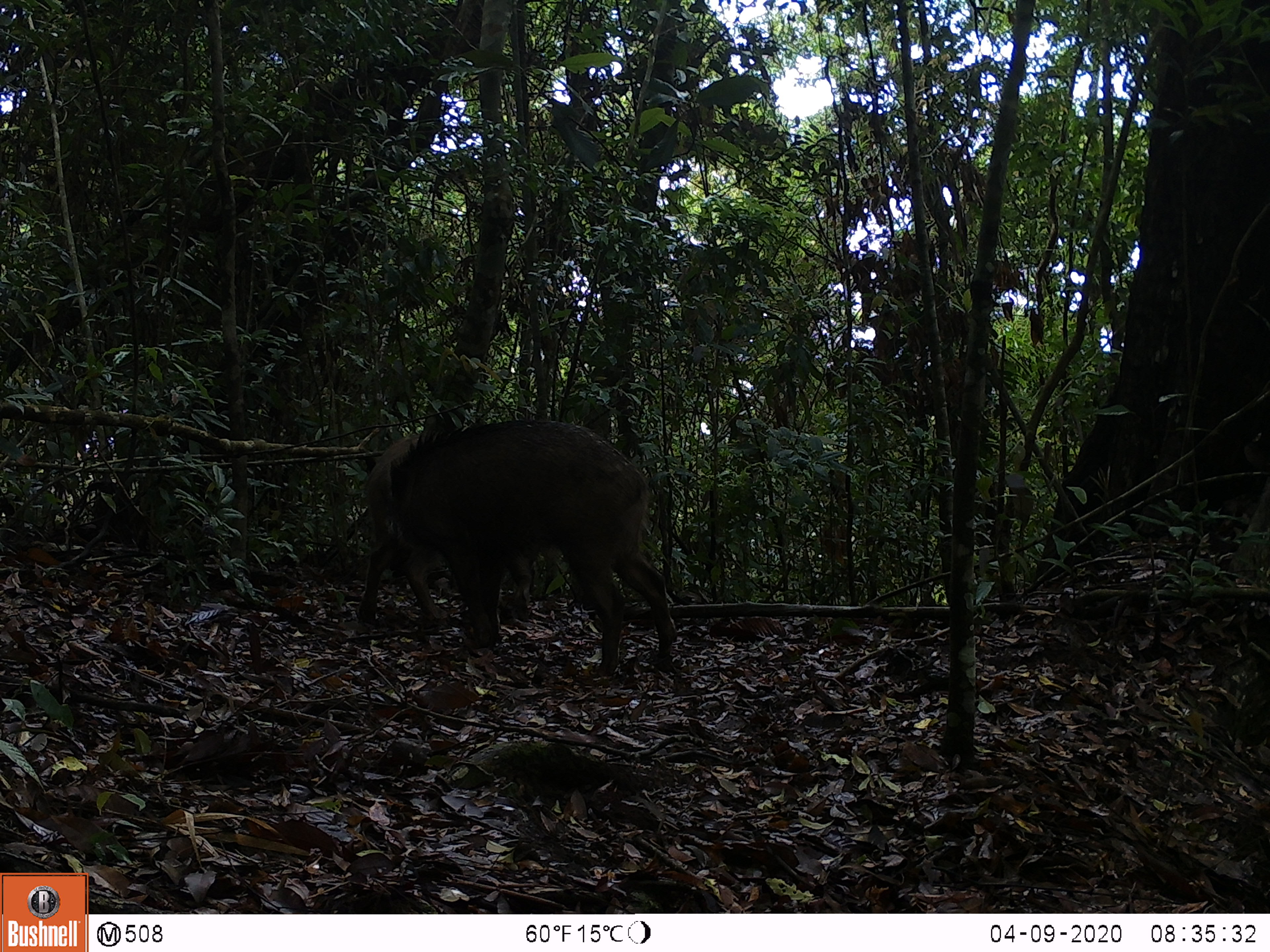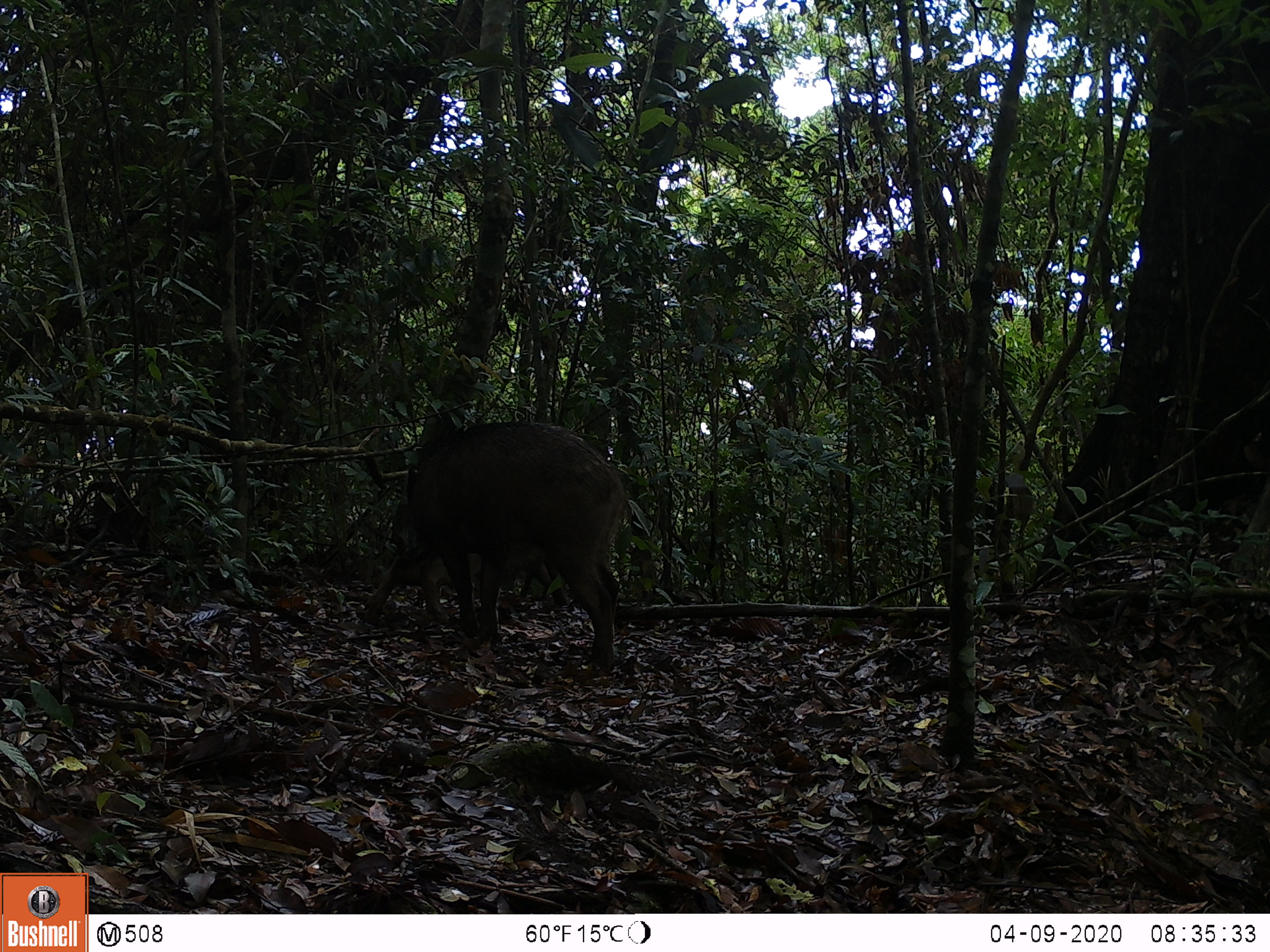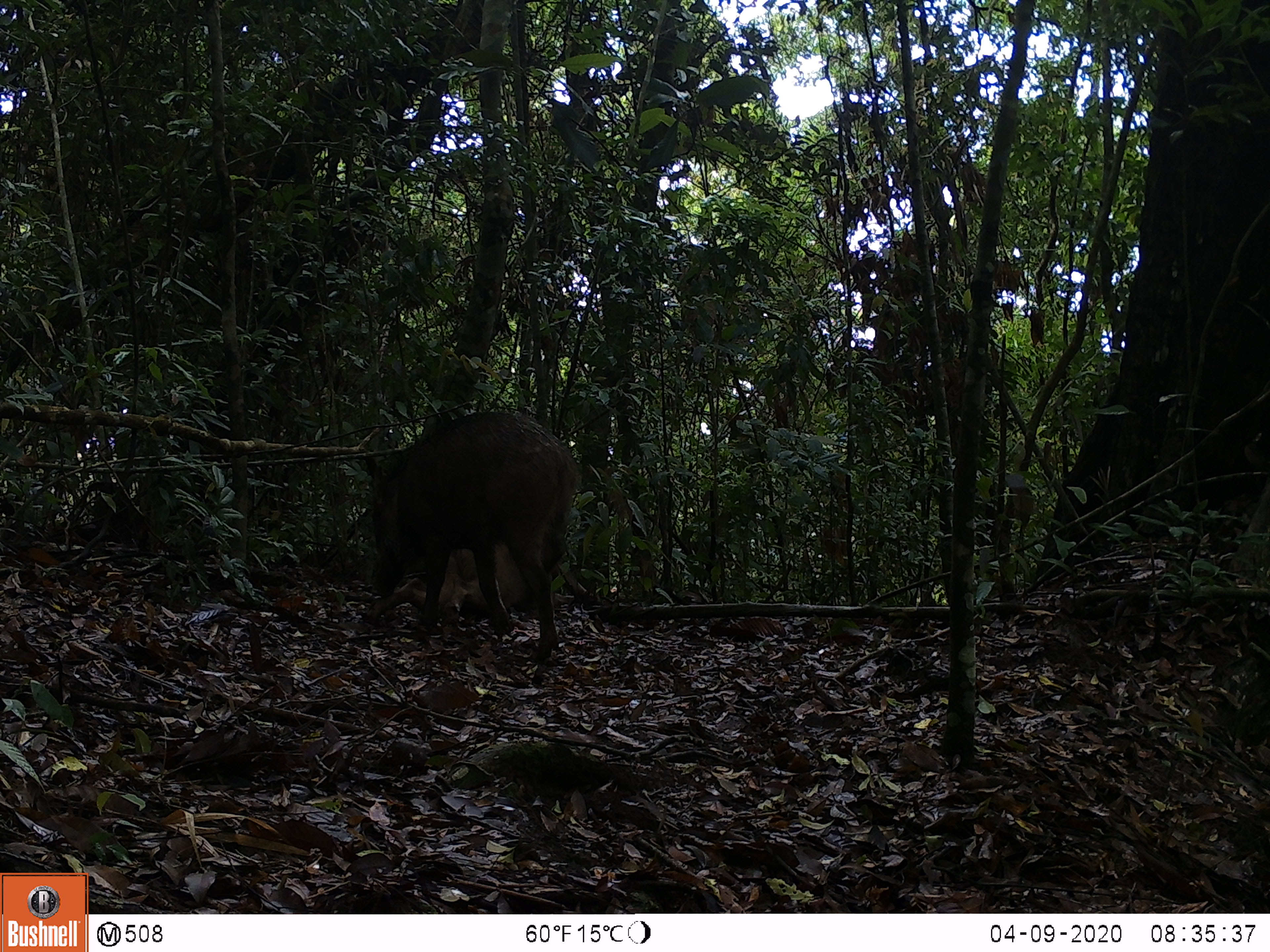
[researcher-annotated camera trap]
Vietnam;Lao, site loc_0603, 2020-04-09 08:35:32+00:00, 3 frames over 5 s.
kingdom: Animalia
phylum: Chordata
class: Mammalia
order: Artiodactyla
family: Suidae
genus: Sus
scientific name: Sus scrofa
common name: eurasian wild pig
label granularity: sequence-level